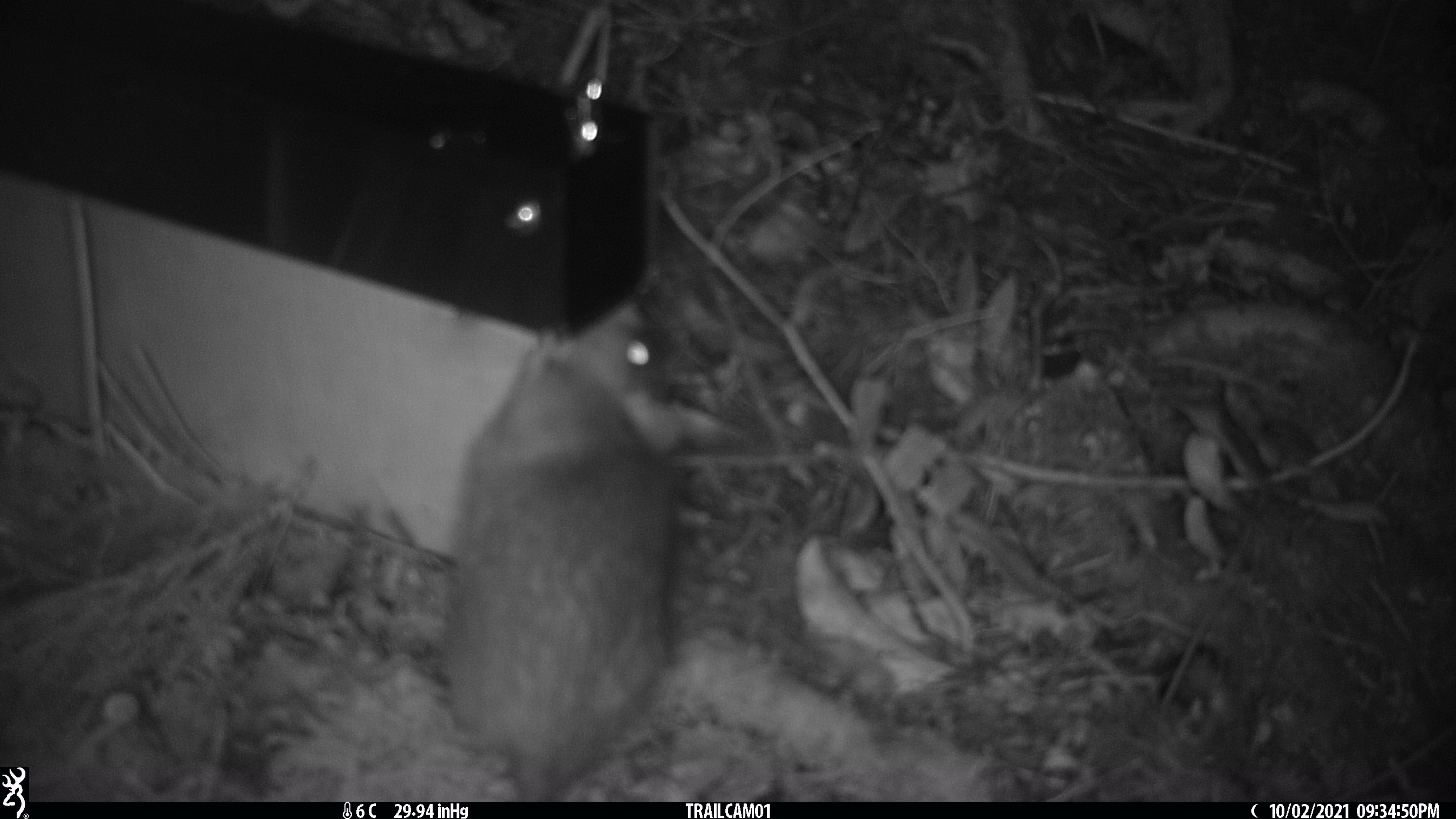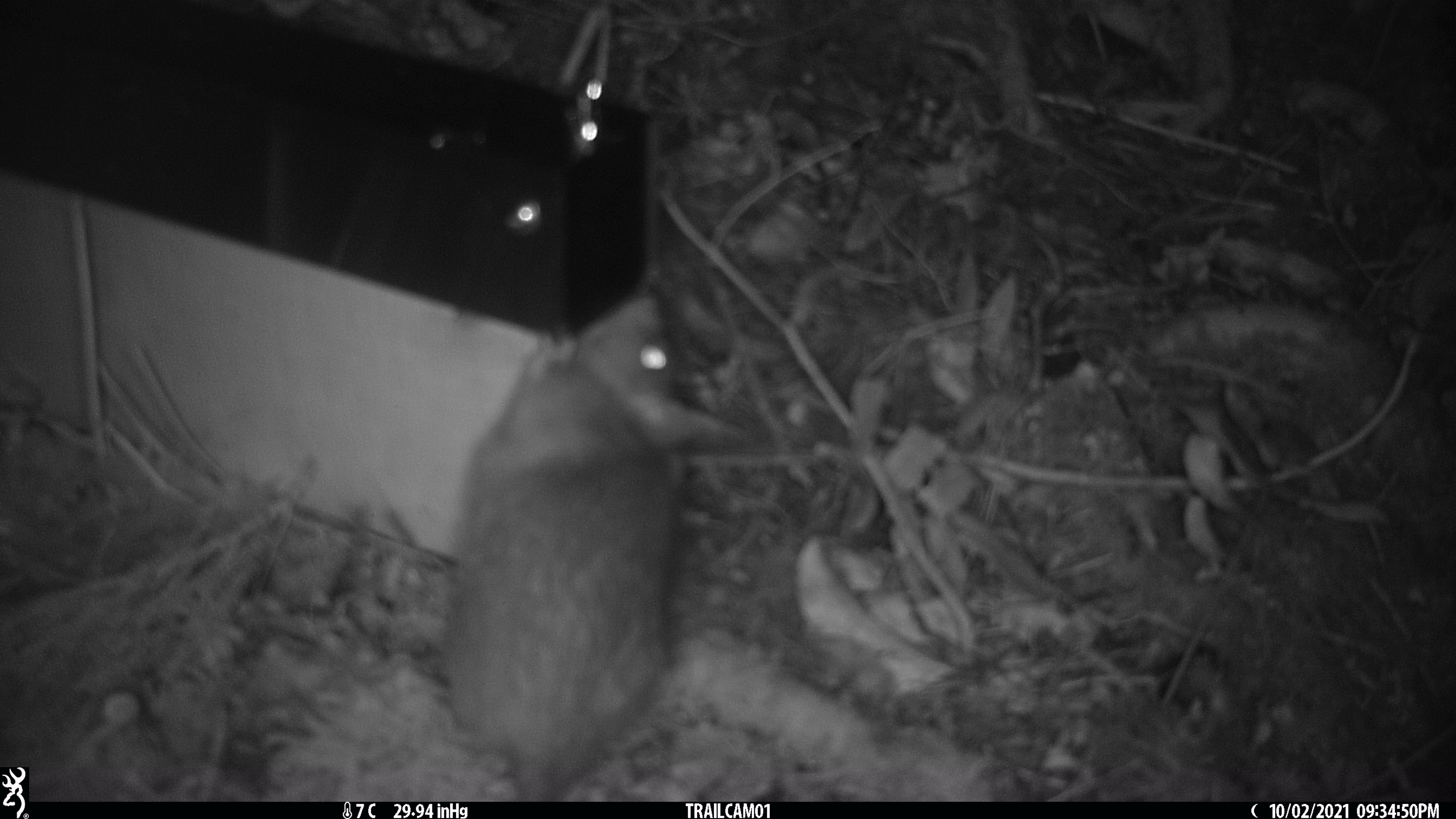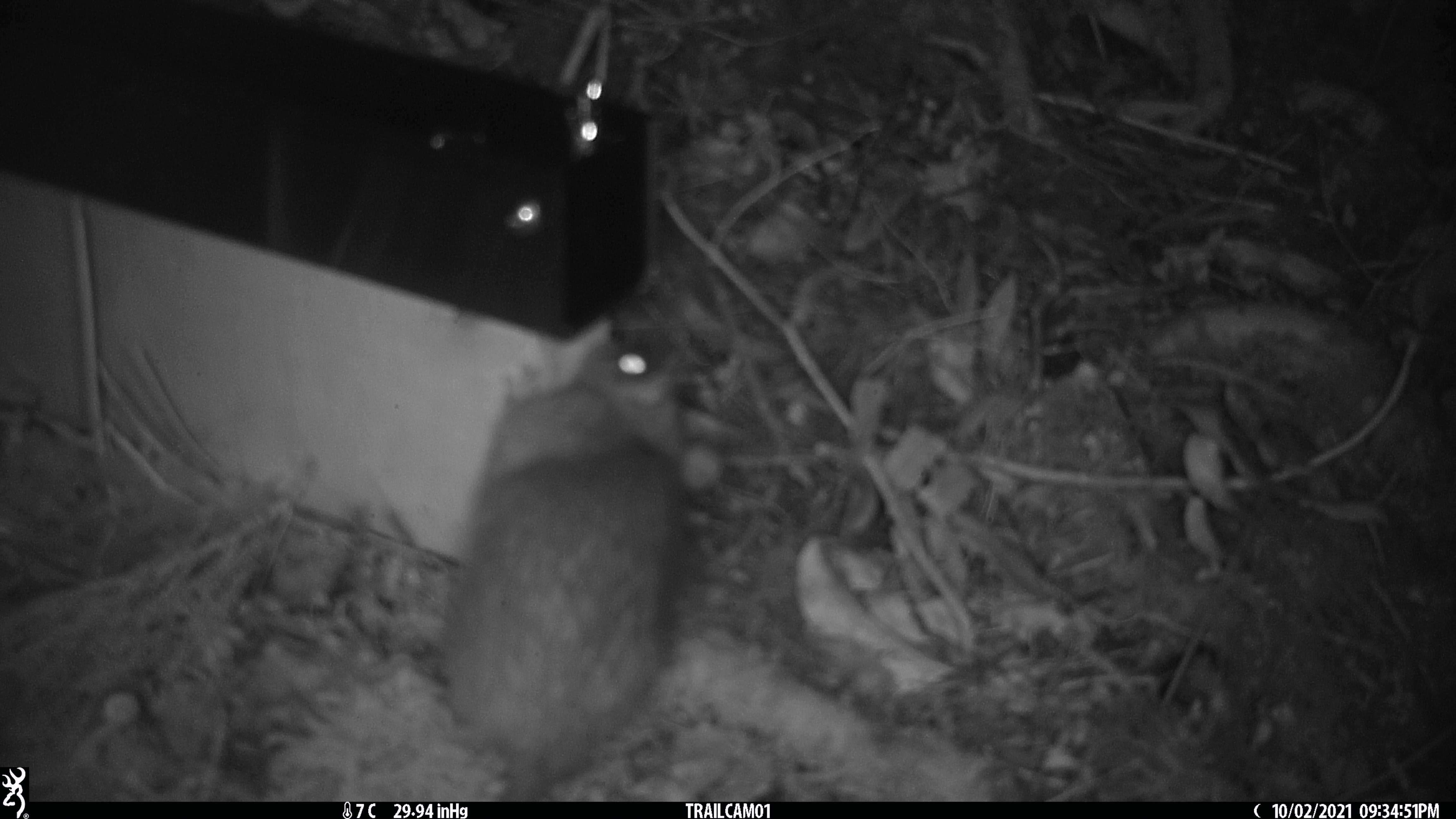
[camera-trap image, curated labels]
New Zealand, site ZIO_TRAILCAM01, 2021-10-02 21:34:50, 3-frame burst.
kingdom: Animalia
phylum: Chordata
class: Mammalia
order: Rodentia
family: Muridae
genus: Rattus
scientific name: Rattus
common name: rat